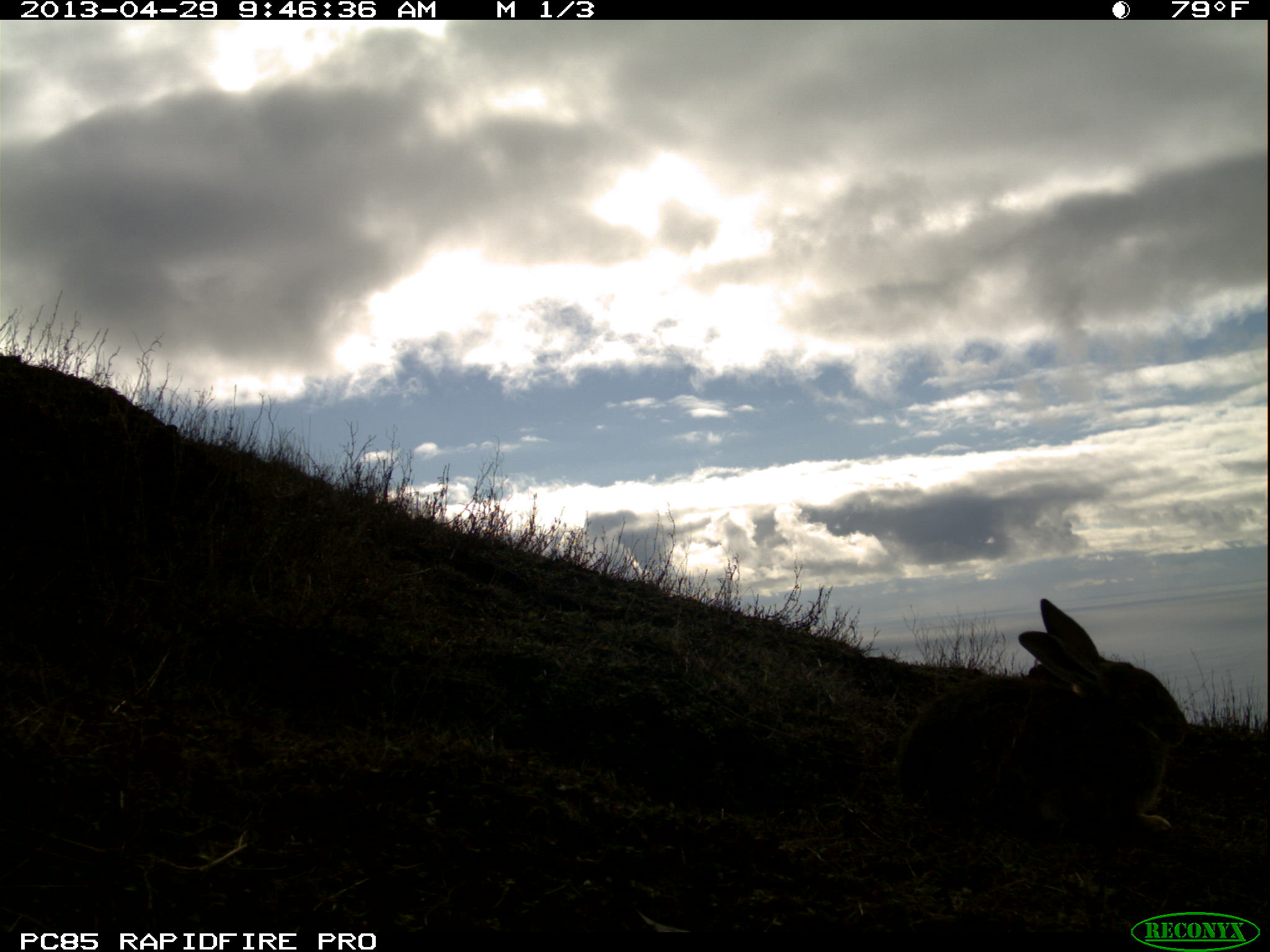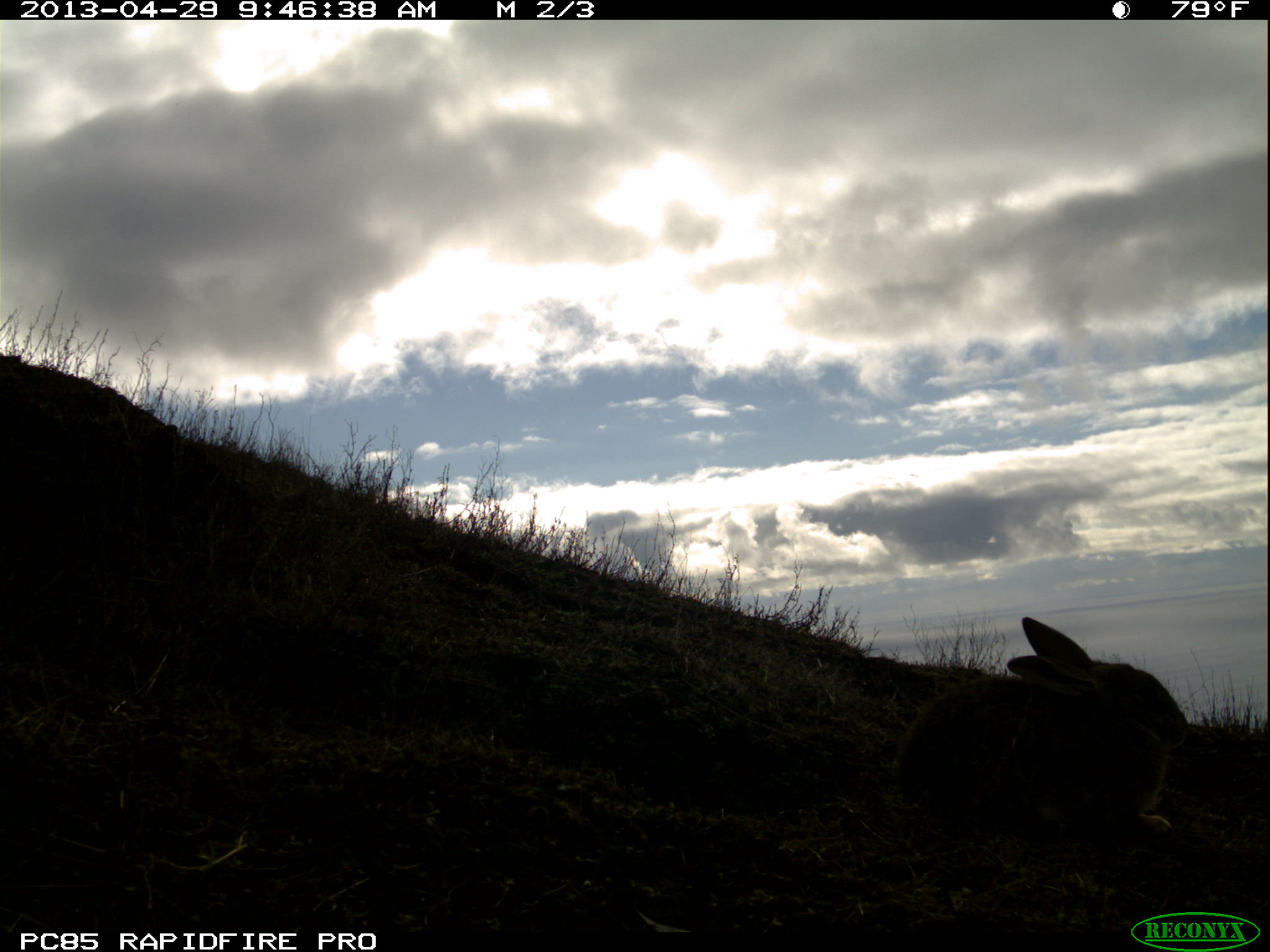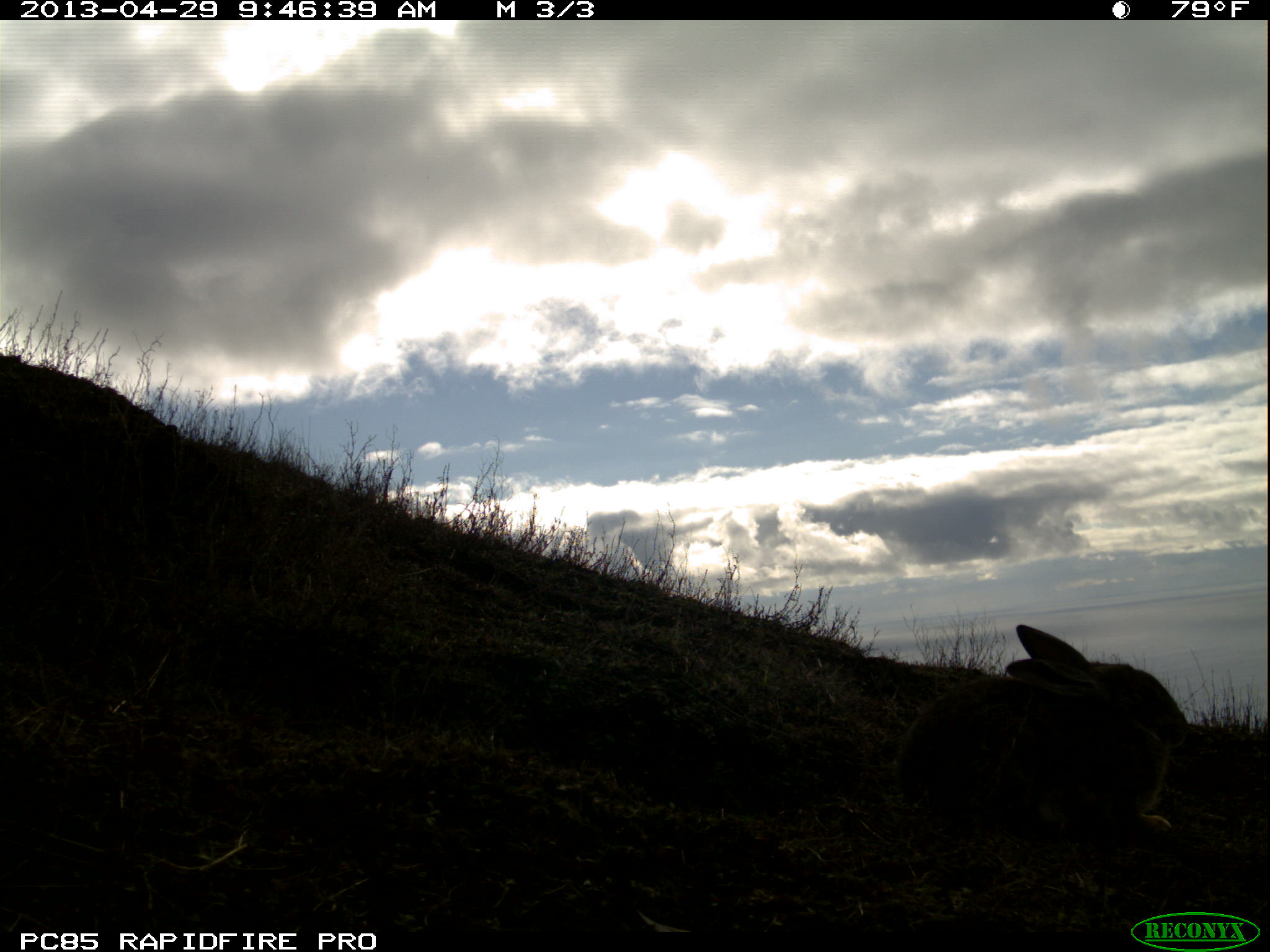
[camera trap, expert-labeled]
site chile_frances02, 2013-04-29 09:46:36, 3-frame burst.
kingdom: Animalia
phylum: Chordata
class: Mammalia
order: Lagomorpha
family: Leporidae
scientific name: Leporidae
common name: rabbits and hares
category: rabbit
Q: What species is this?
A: Rabbit (rabbits and hares) (Leporidae).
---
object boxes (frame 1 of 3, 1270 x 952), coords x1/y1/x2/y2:
rabbit: 892/594/1190/847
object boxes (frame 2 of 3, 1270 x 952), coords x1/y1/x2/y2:
rabbit: 893/612/1191/849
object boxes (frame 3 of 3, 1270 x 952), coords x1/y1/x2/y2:
rabbit: 892/620/1191/849